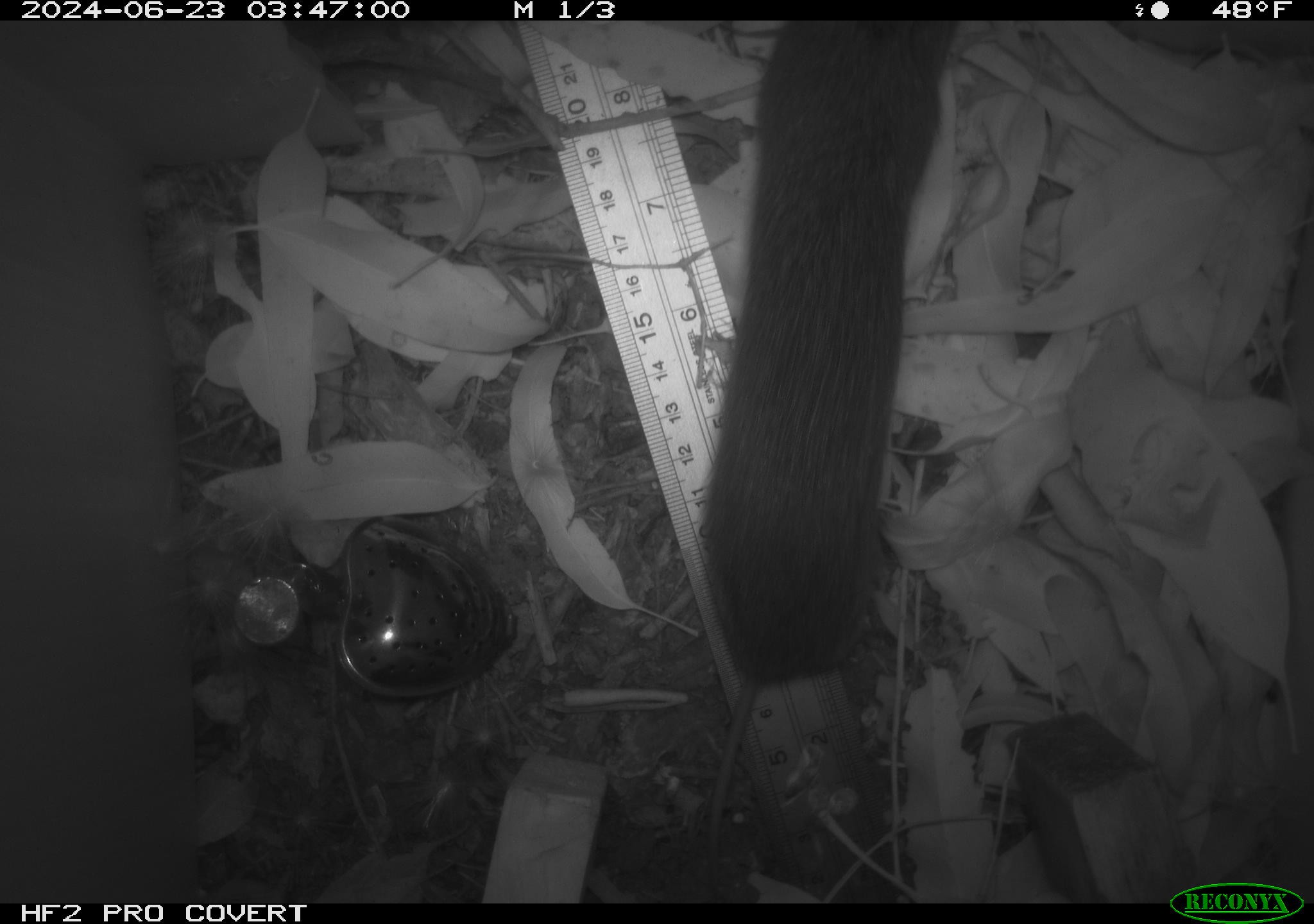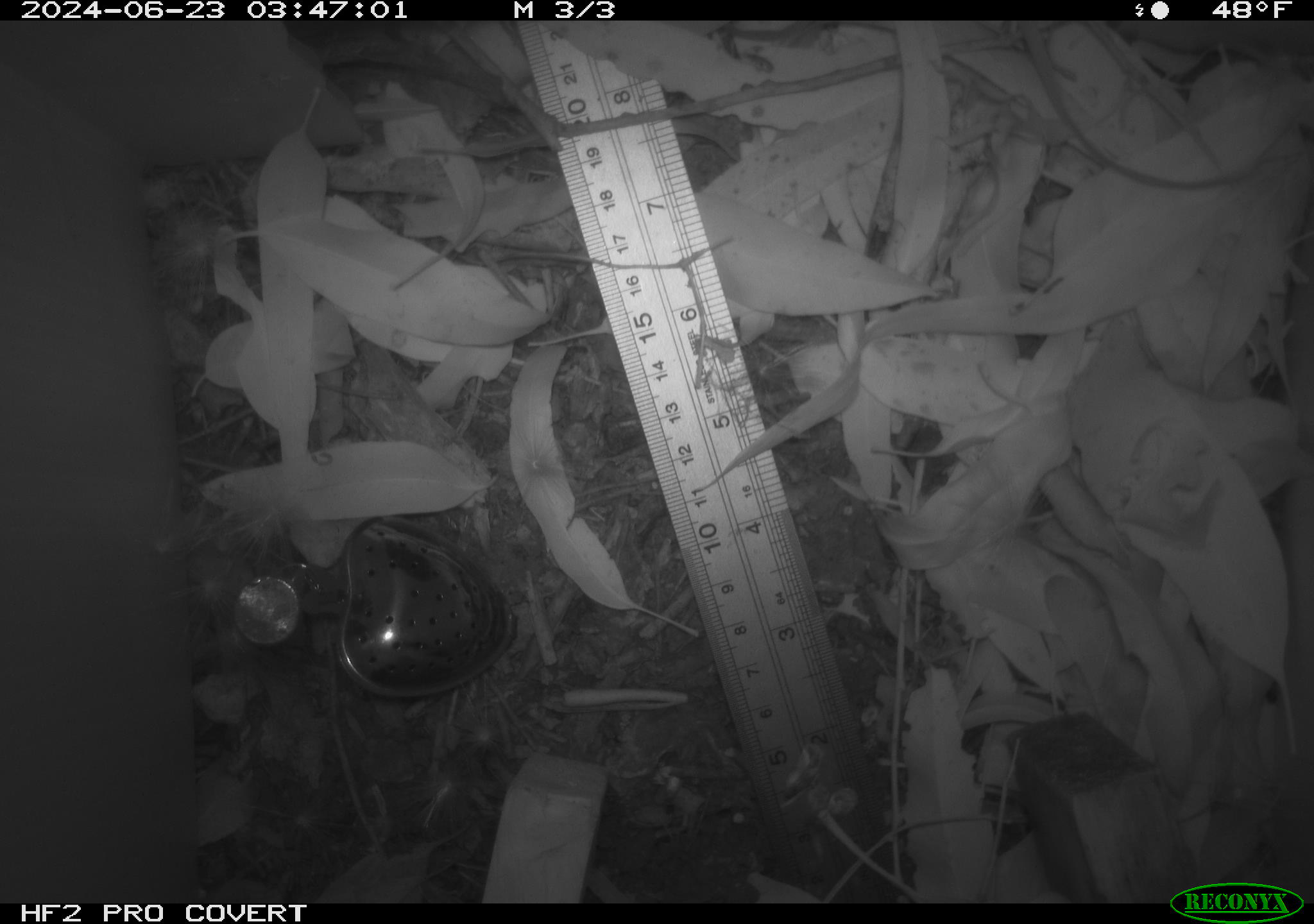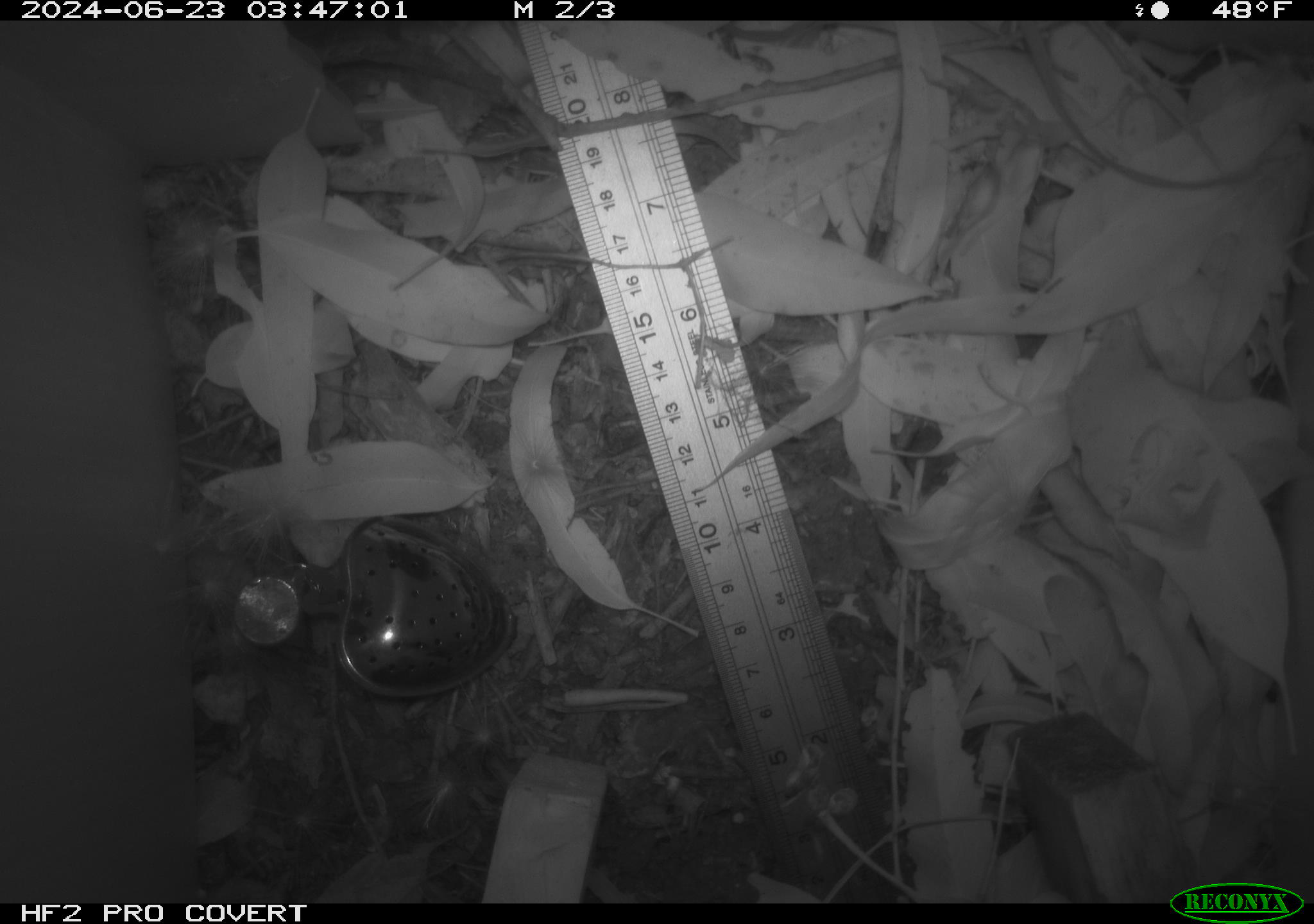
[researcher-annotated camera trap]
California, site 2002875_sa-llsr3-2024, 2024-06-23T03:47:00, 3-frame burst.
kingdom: Animalia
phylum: Chordata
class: Mammalia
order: Rodentia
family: Cricetidae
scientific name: Arvicolinae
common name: voles, lemmings, and muskrats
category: arvicolinae subfamily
Arvicolinae subfamily (voles, lemmings, and muskrats) (Arvicolinae).